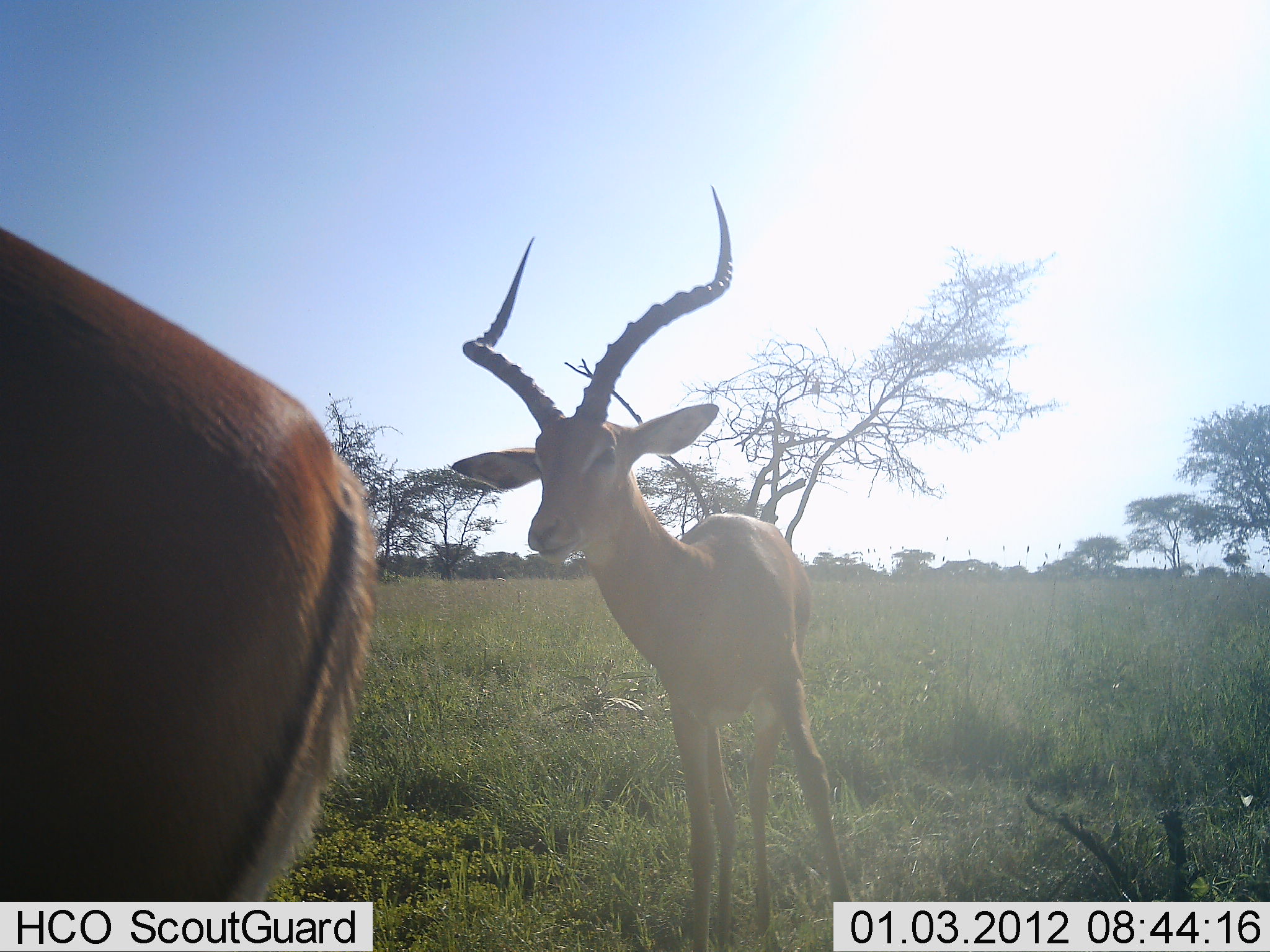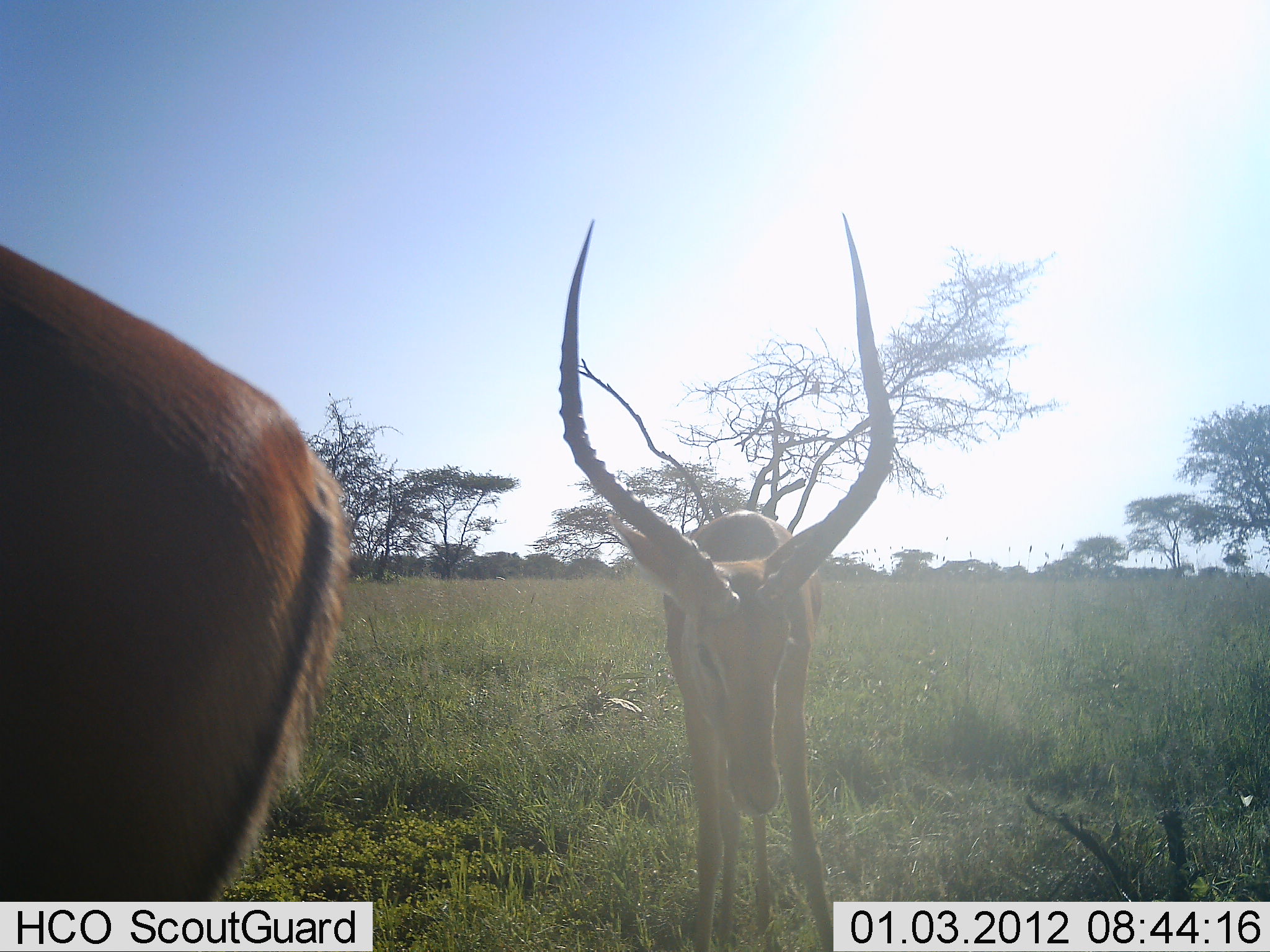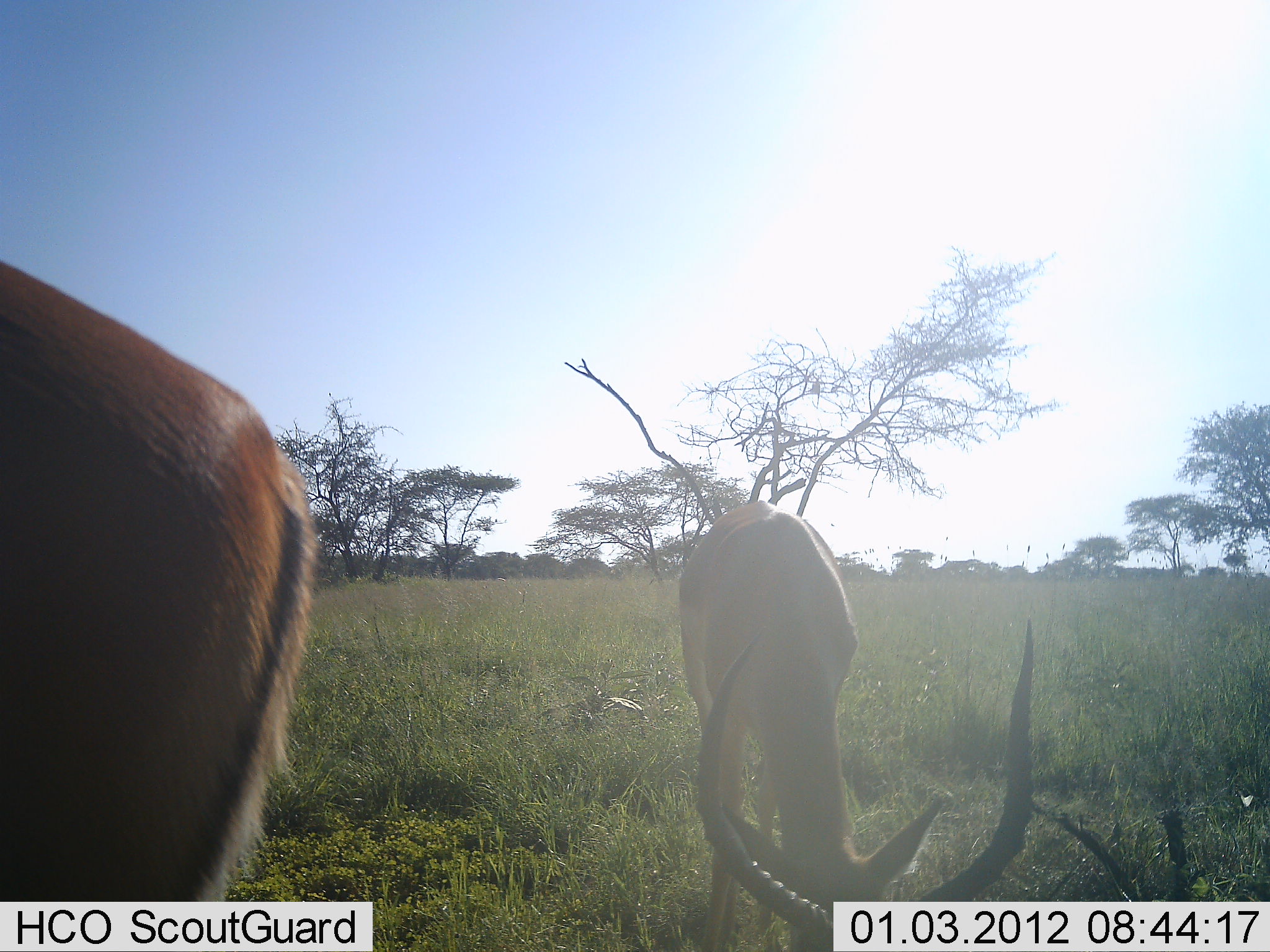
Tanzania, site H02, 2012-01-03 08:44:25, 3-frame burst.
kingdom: Animalia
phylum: Chordata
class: Mammalia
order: Artiodactyla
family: Bovidae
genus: Aepyceros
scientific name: Aepyceros melampus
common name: impala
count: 2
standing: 71%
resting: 0%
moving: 24%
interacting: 0%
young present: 0%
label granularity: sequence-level